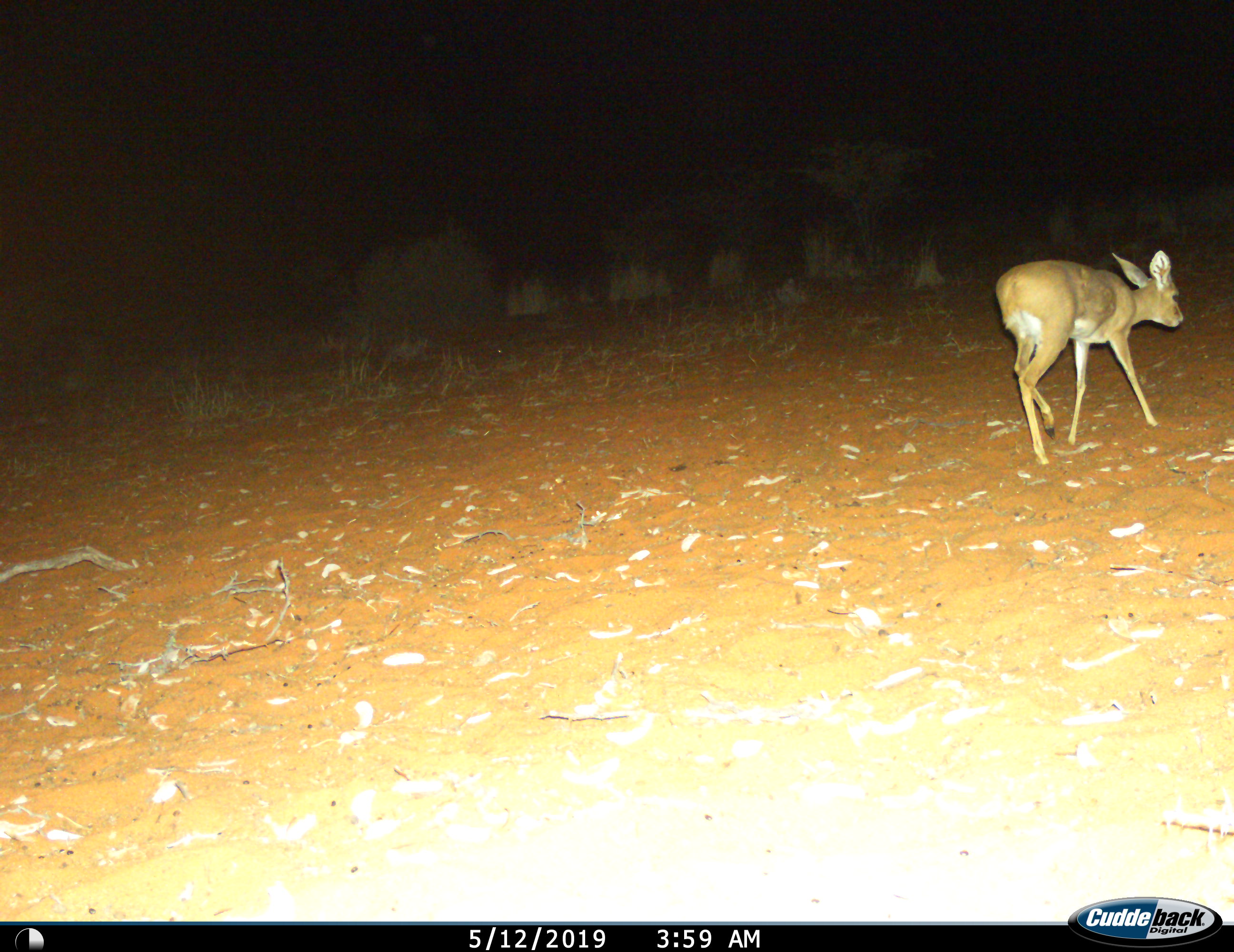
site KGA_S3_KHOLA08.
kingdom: Animalia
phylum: Chordata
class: Mammalia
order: Artiodactyla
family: Bovidae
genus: Raphicerus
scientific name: Raphicerus campestris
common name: steenbok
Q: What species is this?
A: Steenbok (Raphicerus campestris).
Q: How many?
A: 1.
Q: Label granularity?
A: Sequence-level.